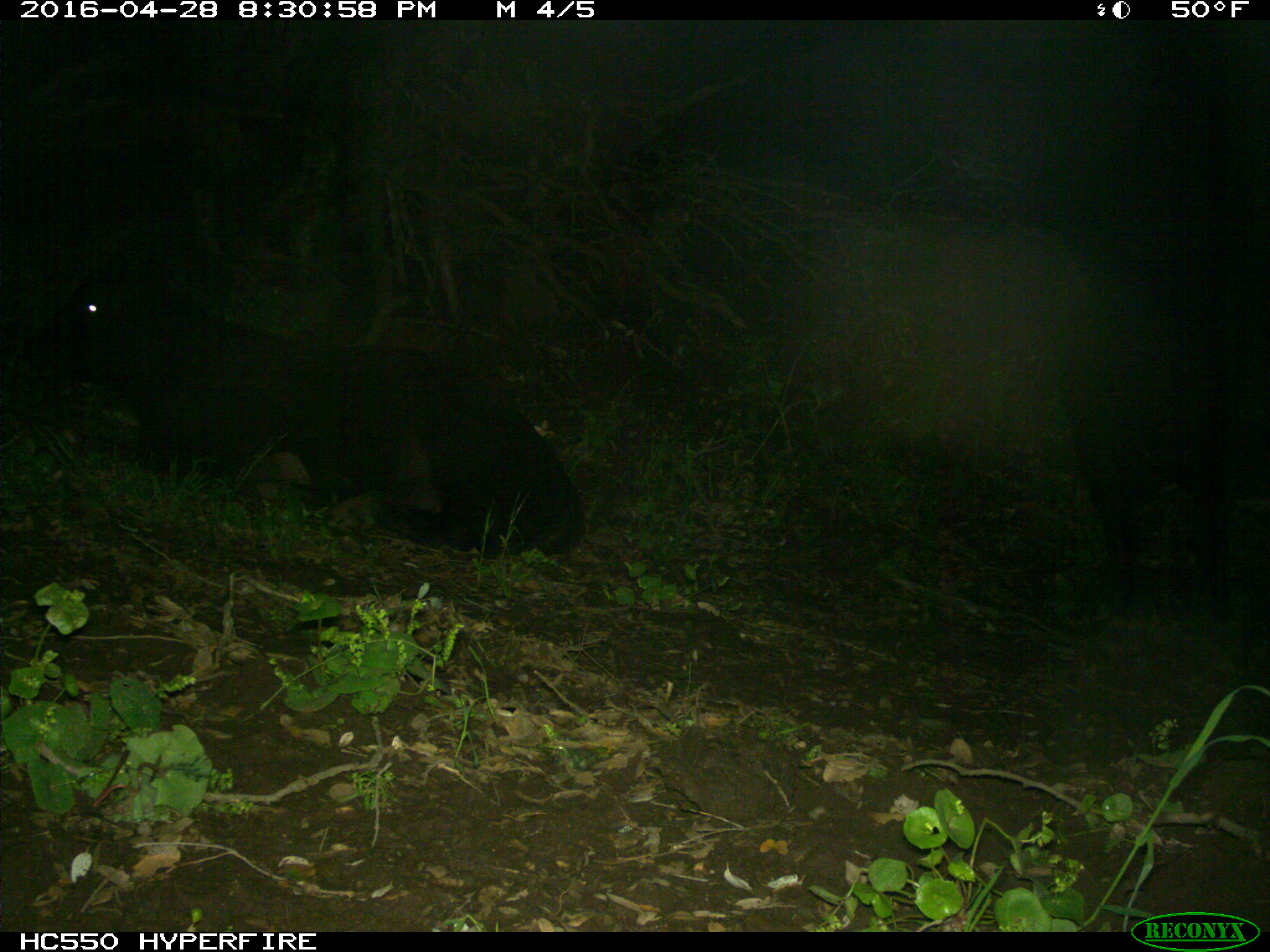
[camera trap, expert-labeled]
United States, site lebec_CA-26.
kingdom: Animalia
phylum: Chordata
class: Mammalia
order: Artiodactyla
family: Bovidae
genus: Bos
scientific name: Bos taurus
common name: domestic cow